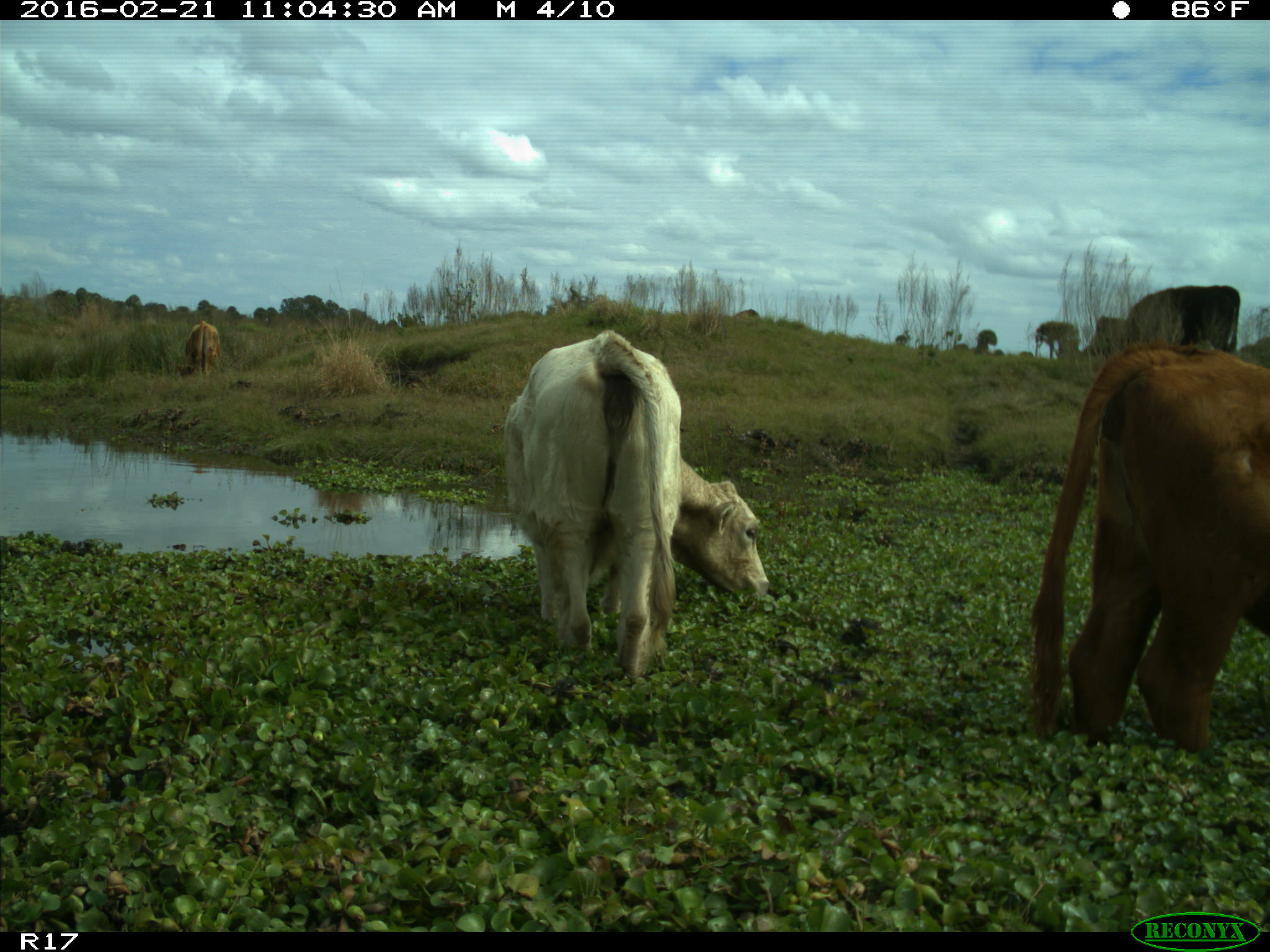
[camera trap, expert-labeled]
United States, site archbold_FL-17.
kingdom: Animalia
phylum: Chordata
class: Mammalia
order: Artiodactyla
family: Bovidae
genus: Bos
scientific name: Bos taurus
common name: domestic cow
Bos taurus (domestic cow).